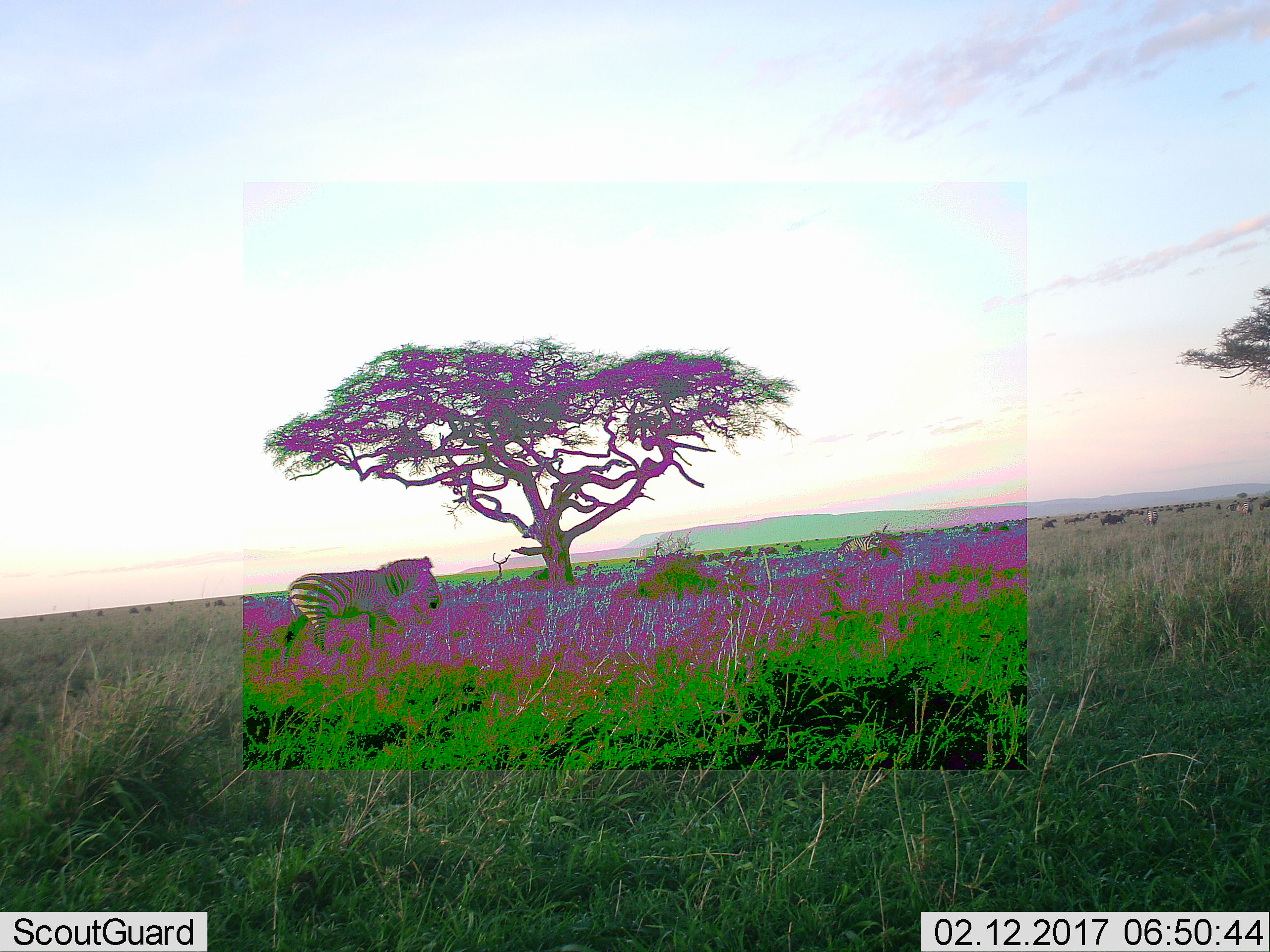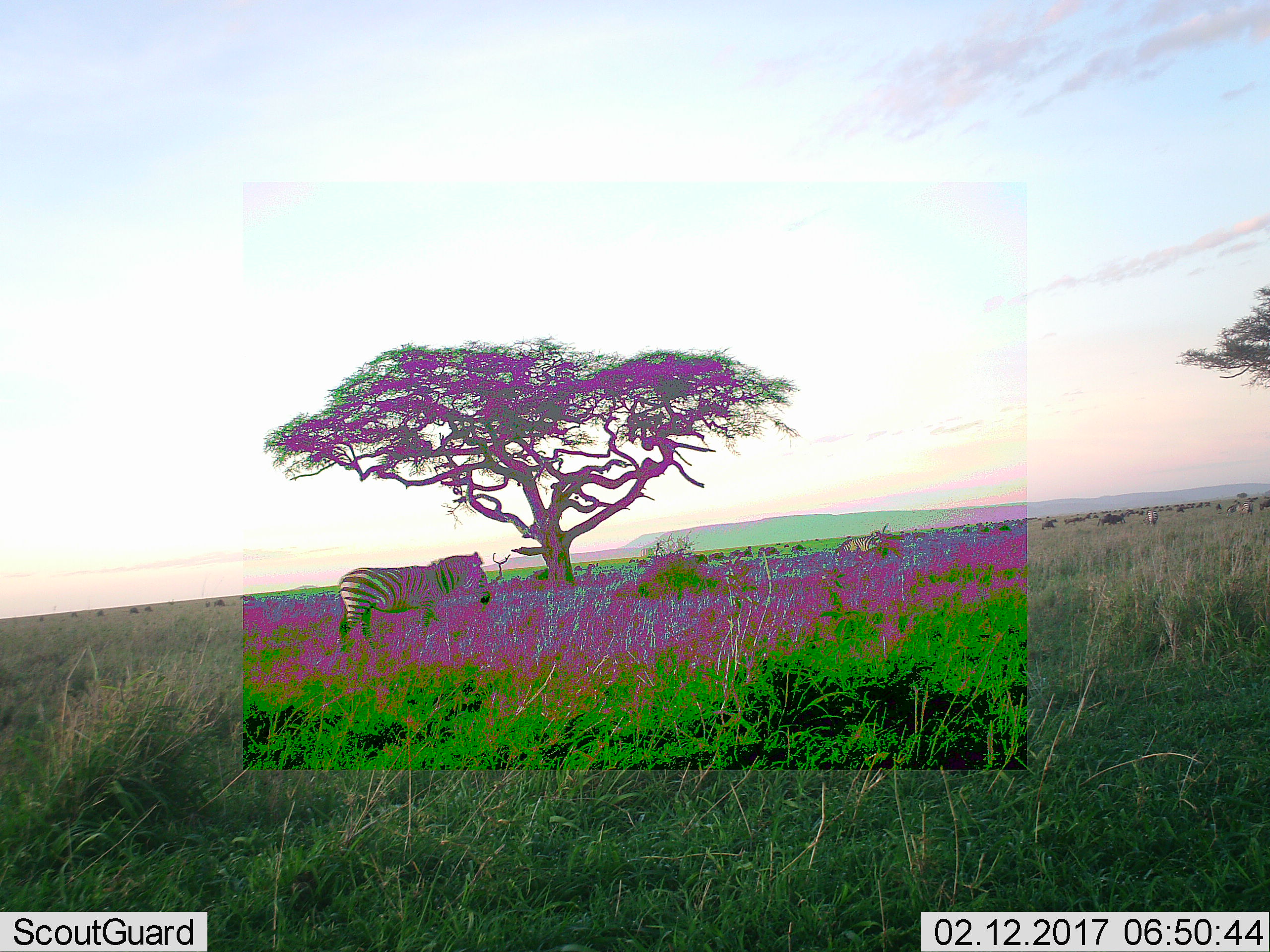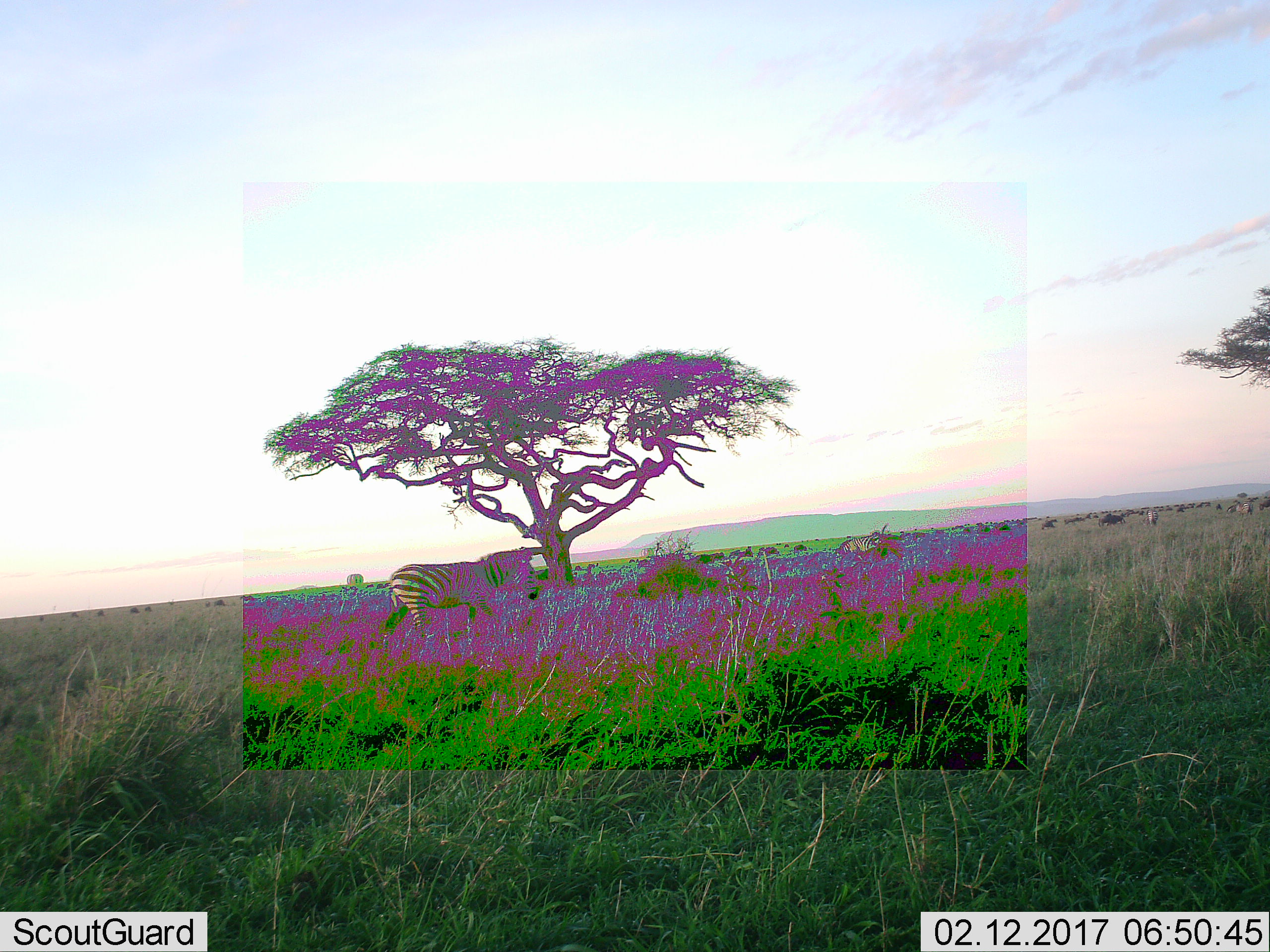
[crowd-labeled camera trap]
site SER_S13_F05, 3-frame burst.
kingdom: Animalia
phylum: Chordata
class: Mammalia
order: Perissodactyla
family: Equidae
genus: Equus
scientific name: Equus quagga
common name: plains zebra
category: zebraplains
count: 4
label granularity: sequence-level